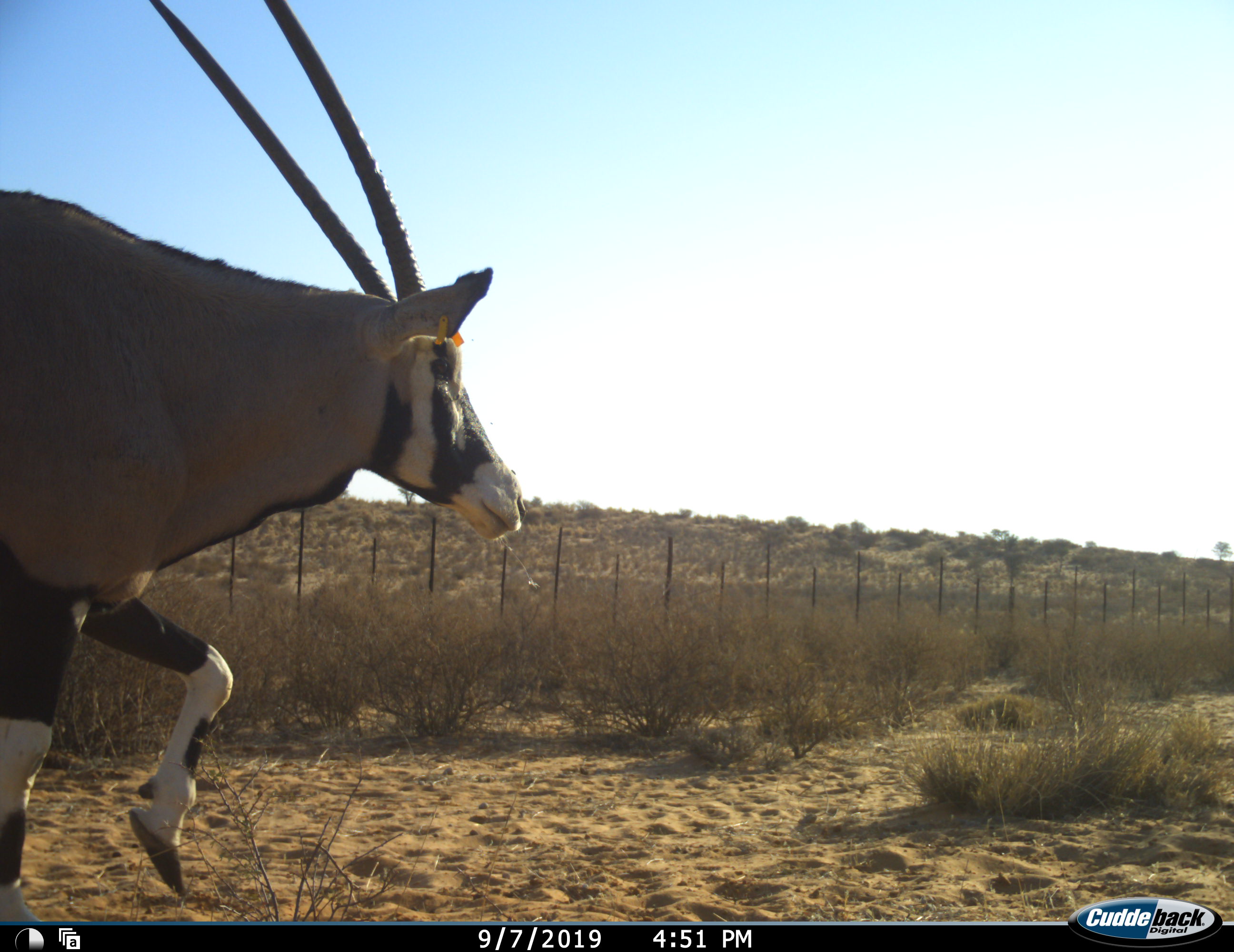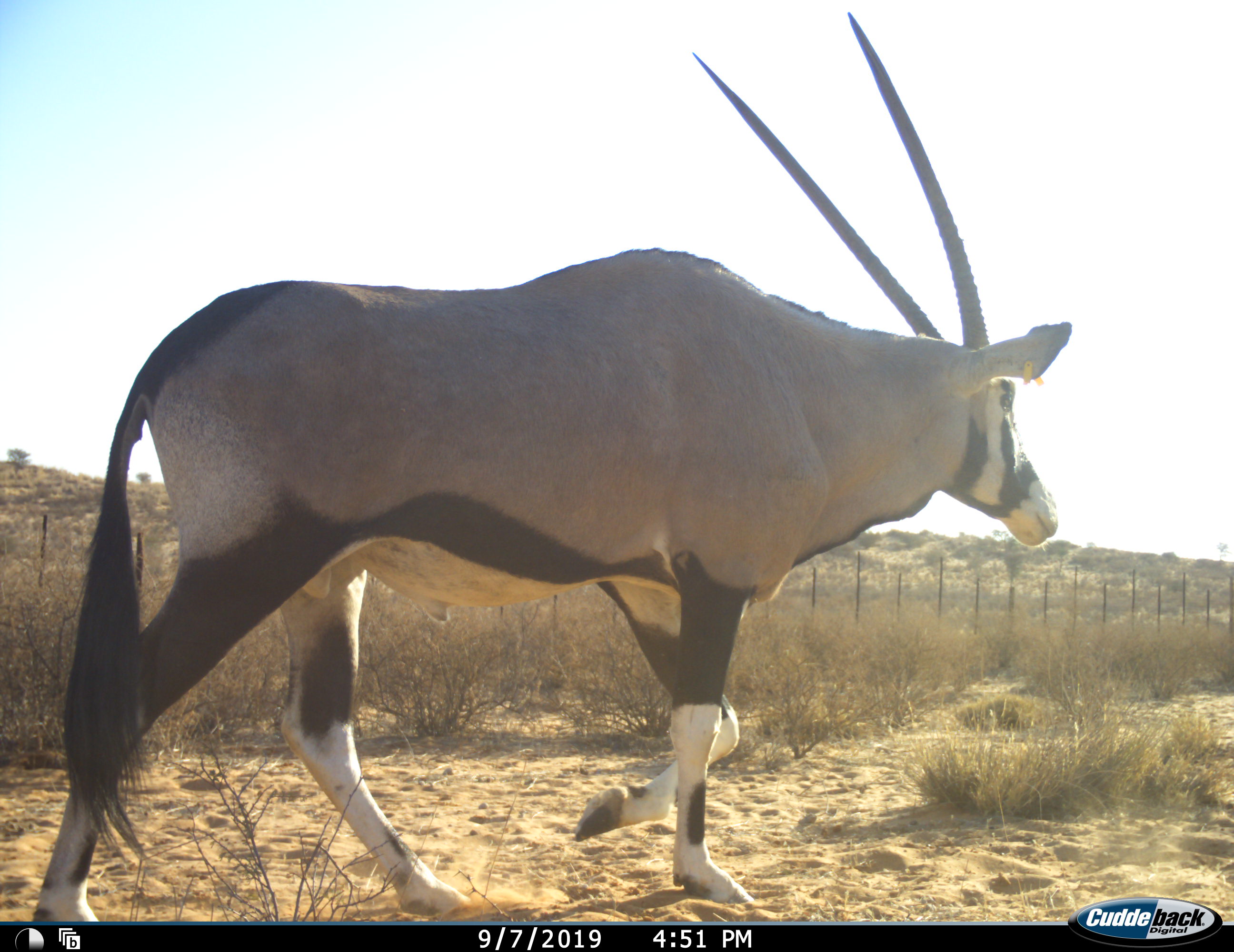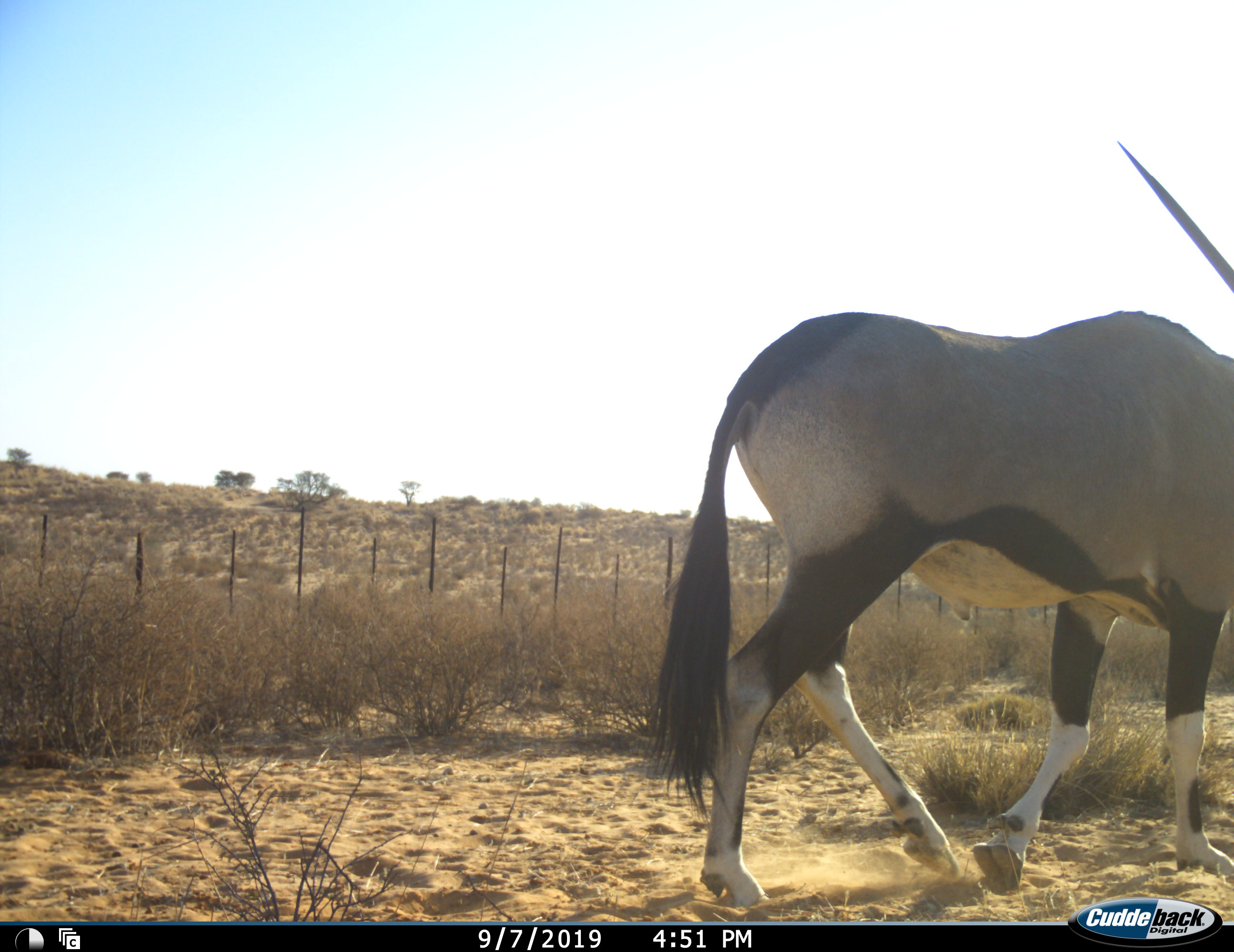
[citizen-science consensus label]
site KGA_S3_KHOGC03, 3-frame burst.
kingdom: Animalia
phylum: Chordata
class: Mammalia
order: Artiodactyla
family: Bovidae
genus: Oryx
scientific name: Oryx gazella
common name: gemsbok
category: oryx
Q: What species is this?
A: Oryx (gemsbok) (Oryx gazella).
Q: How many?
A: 1.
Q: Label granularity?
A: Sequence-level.